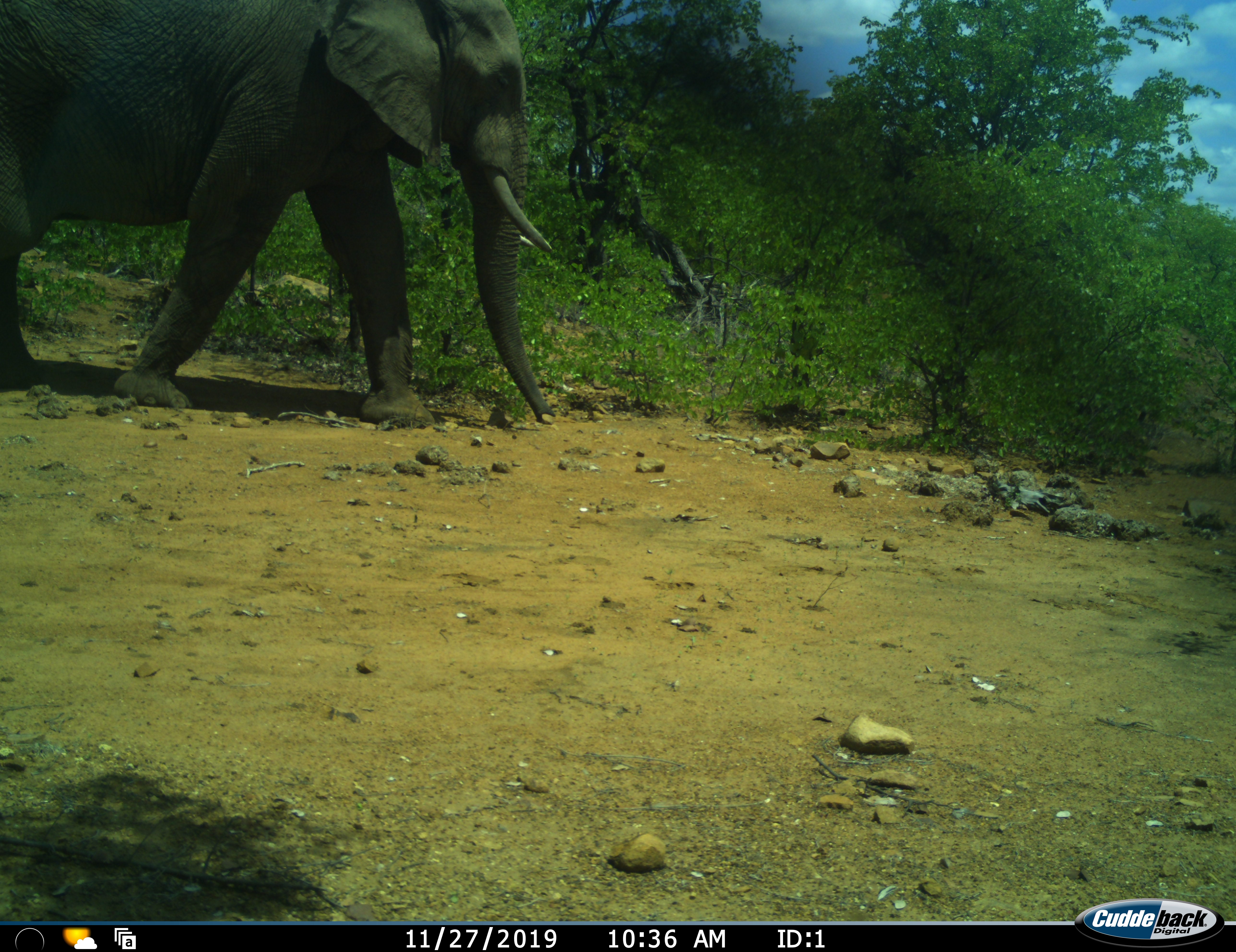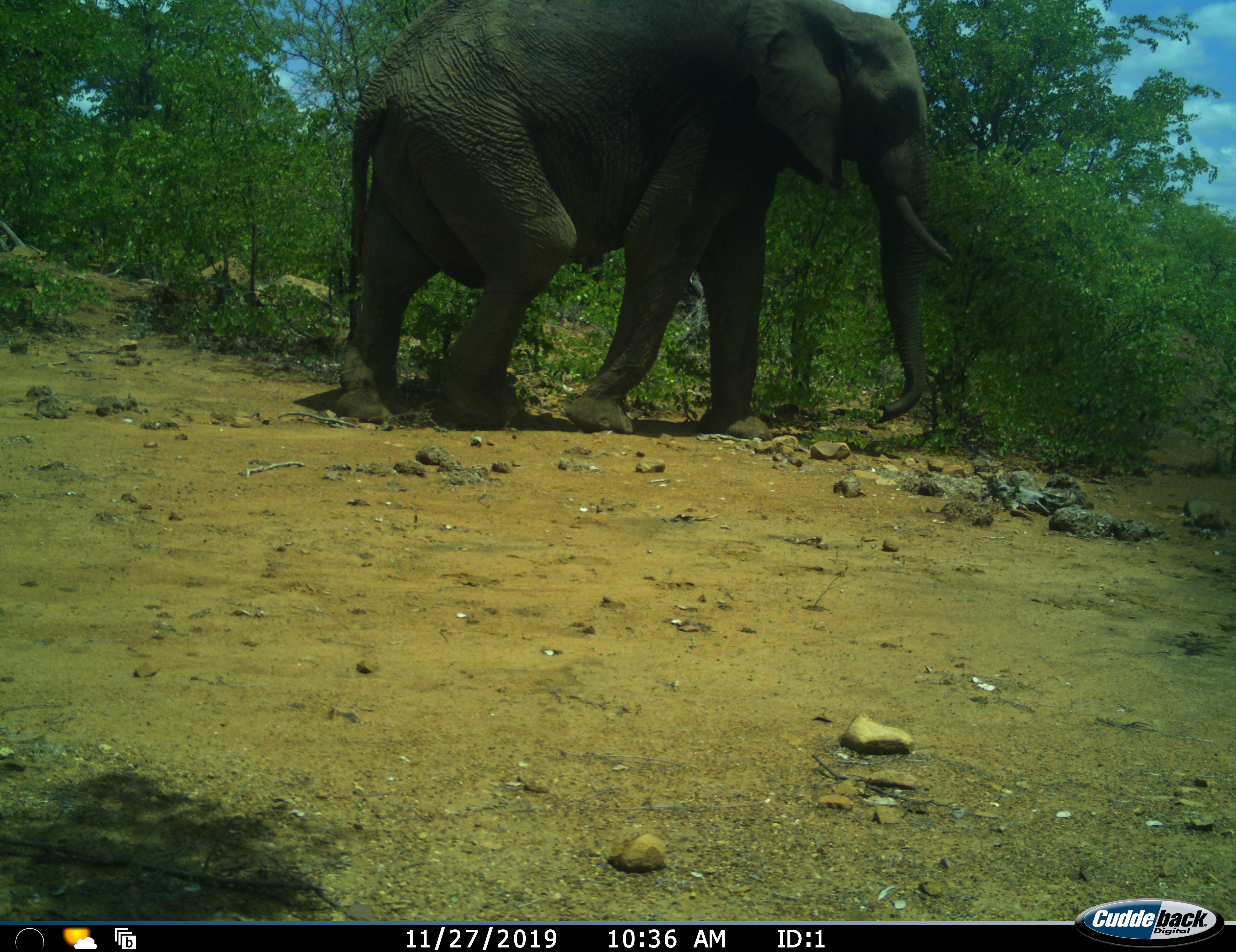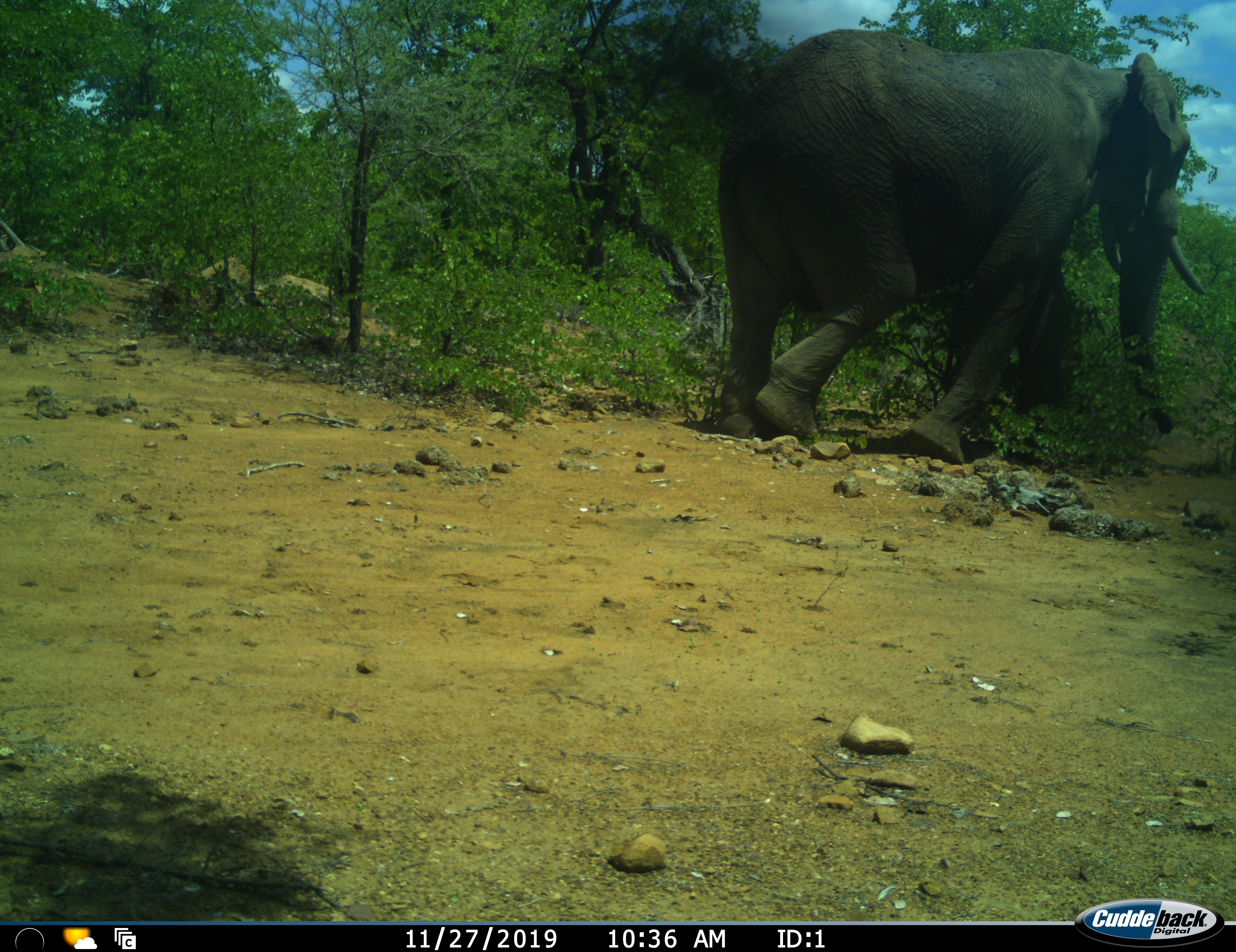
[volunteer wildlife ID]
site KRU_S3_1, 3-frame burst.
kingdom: Animalia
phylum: Chordata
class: Mammalia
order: Proboscidea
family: Elephantidae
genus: Loxodonta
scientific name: Loxodonta africana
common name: african bush elephant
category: elephant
Elephant (african bush elephant) (Loxodonta africana), count 1. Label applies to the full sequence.